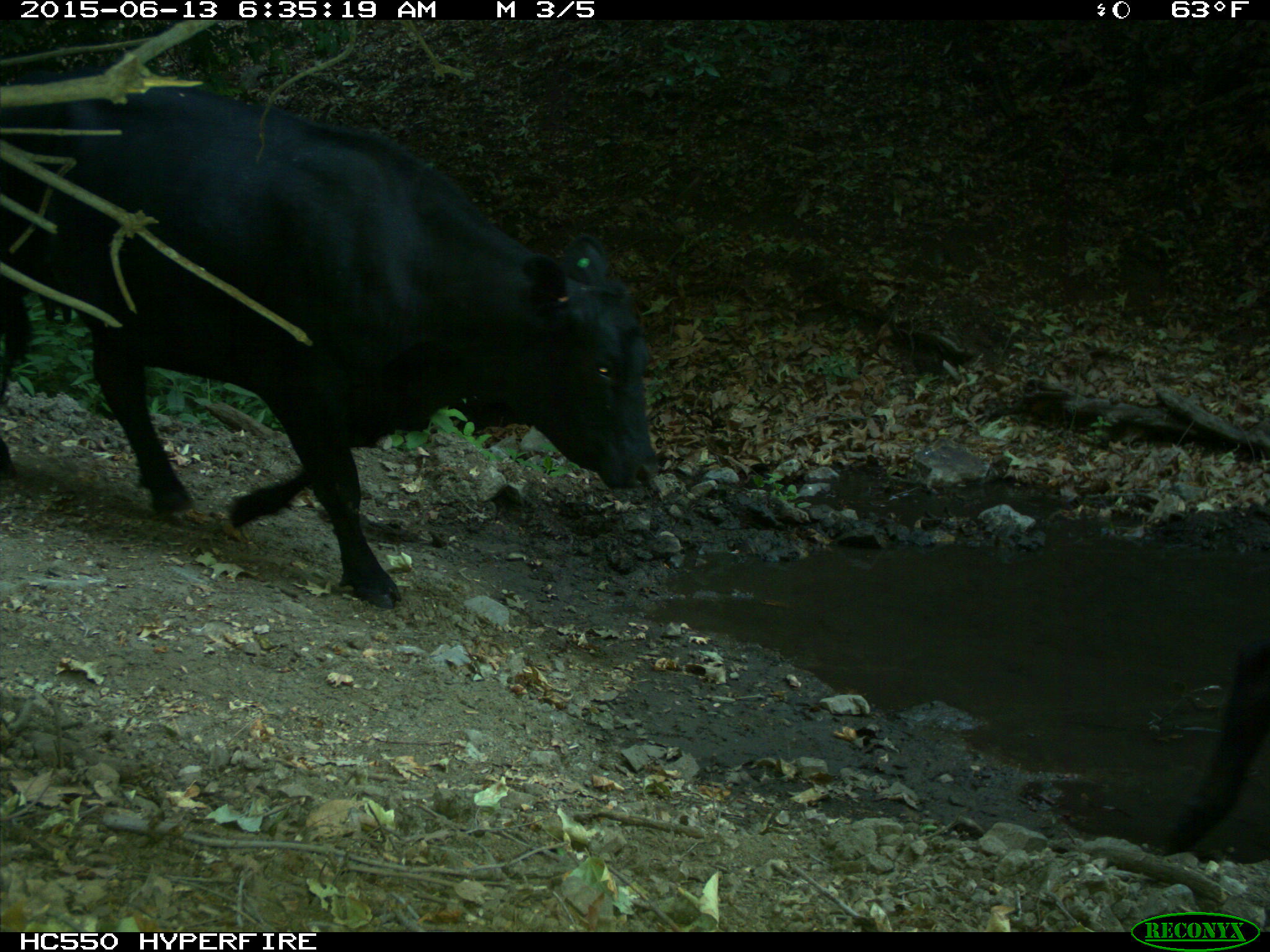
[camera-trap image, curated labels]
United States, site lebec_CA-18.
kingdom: Animalia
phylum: Chordata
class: Mammalia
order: Artiodactyla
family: Bovidae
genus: Bos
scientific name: Bos taurus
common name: domestic cow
Bos taurus (domestic cow).